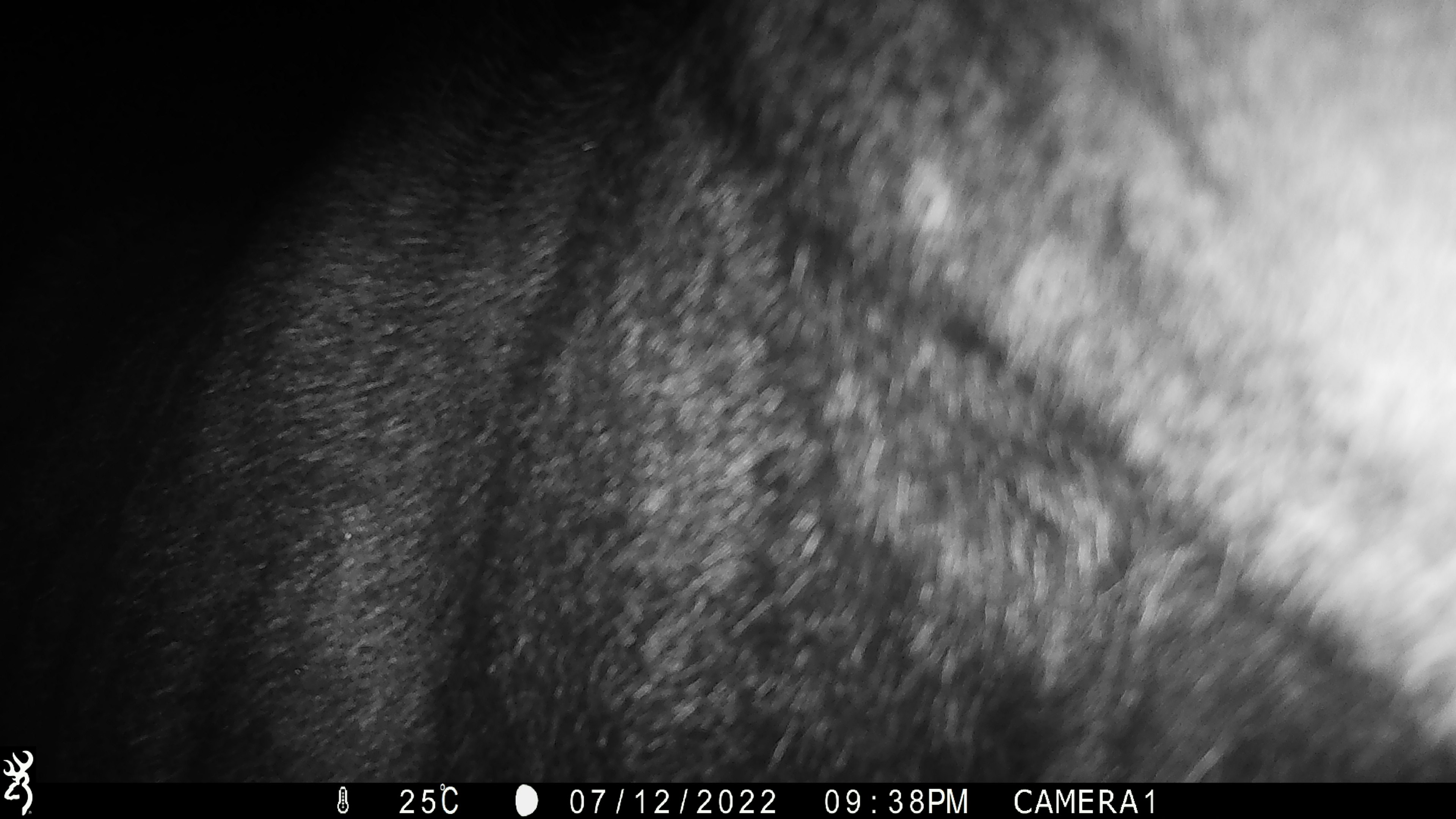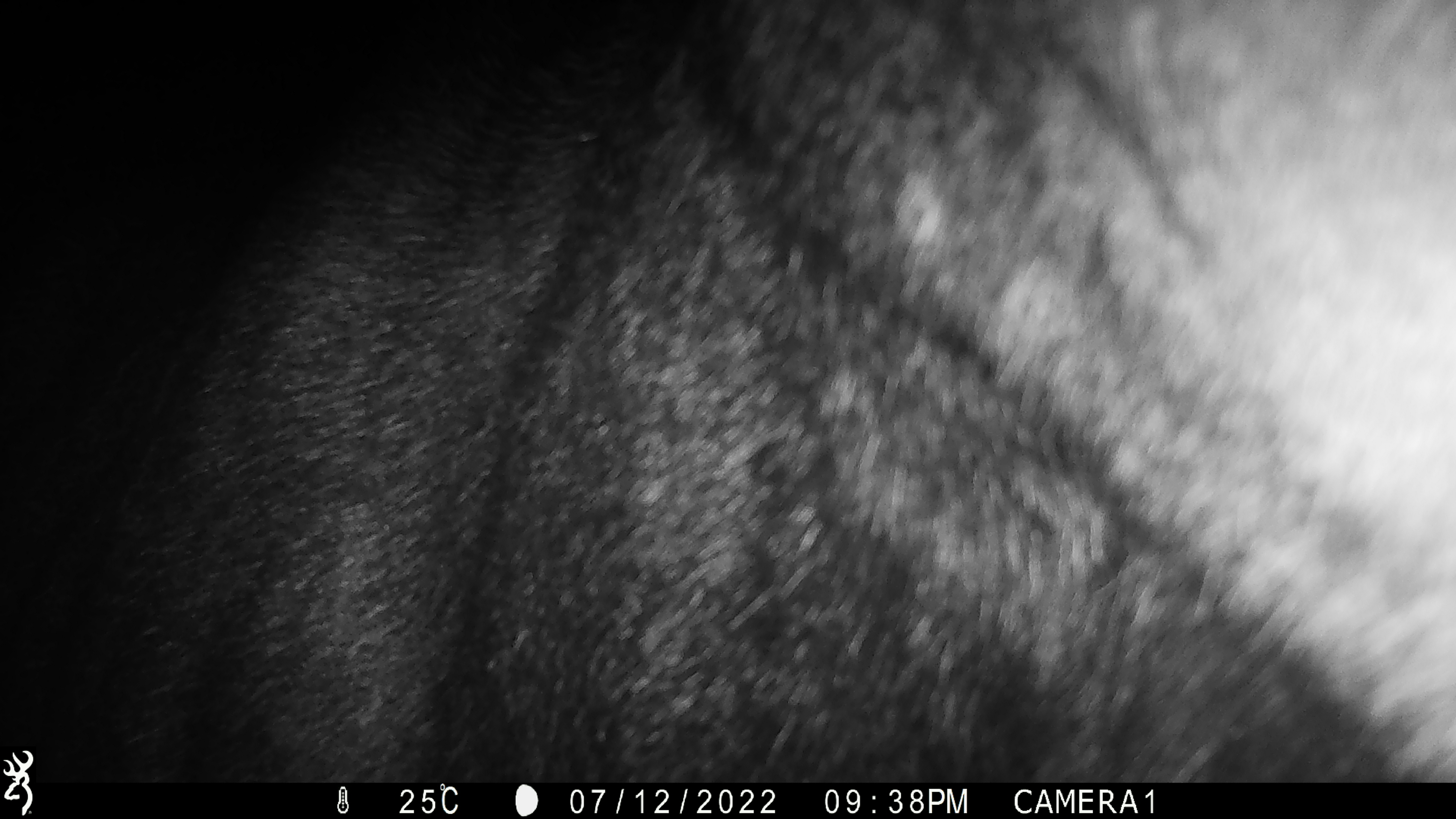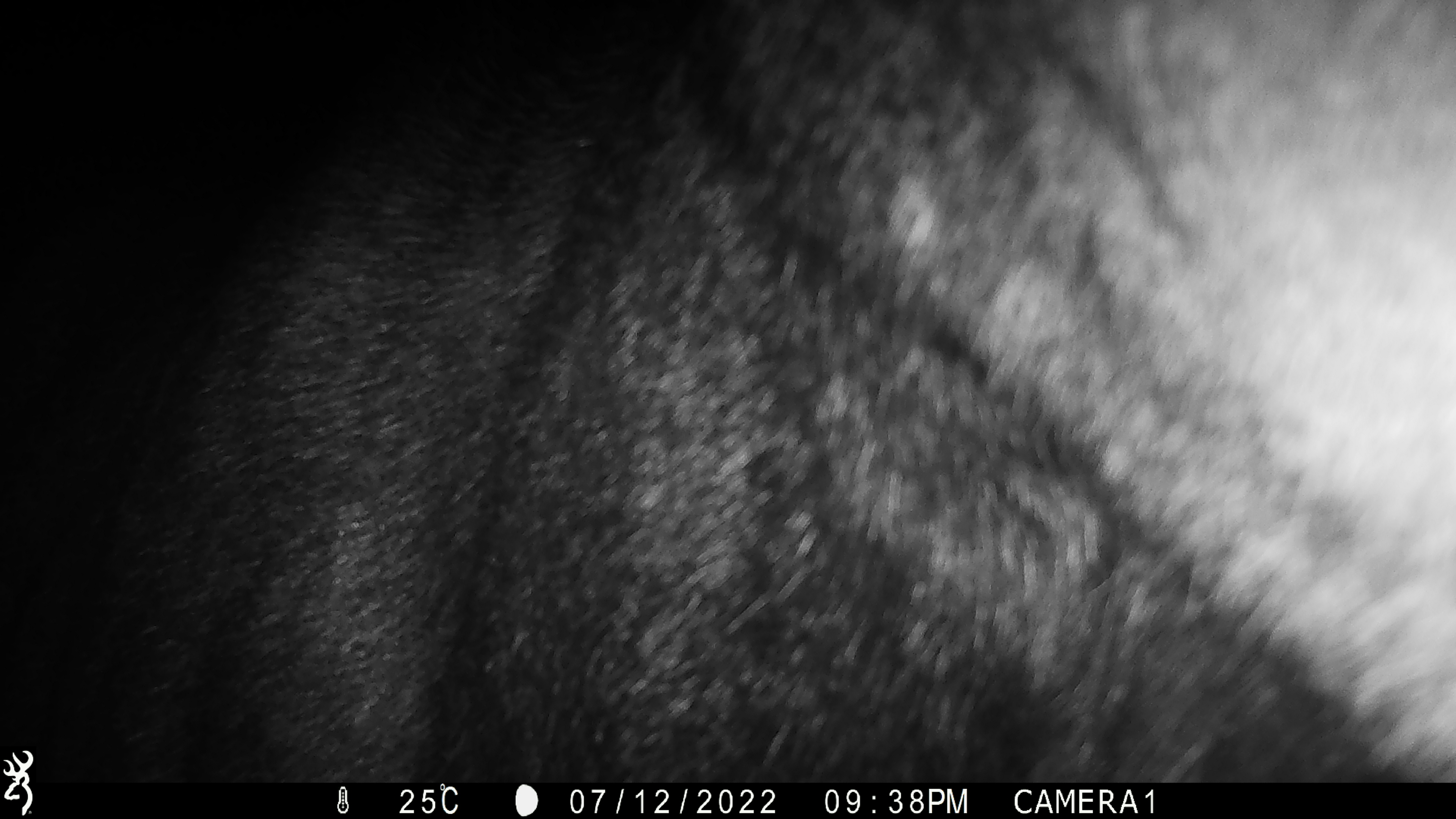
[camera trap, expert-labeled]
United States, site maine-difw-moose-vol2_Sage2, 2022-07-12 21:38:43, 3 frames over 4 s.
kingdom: Animalia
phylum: Chordata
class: Mammalia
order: Artiodactyla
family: Cervidae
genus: Alces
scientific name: Alces alces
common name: moose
Moose (Alces alces).